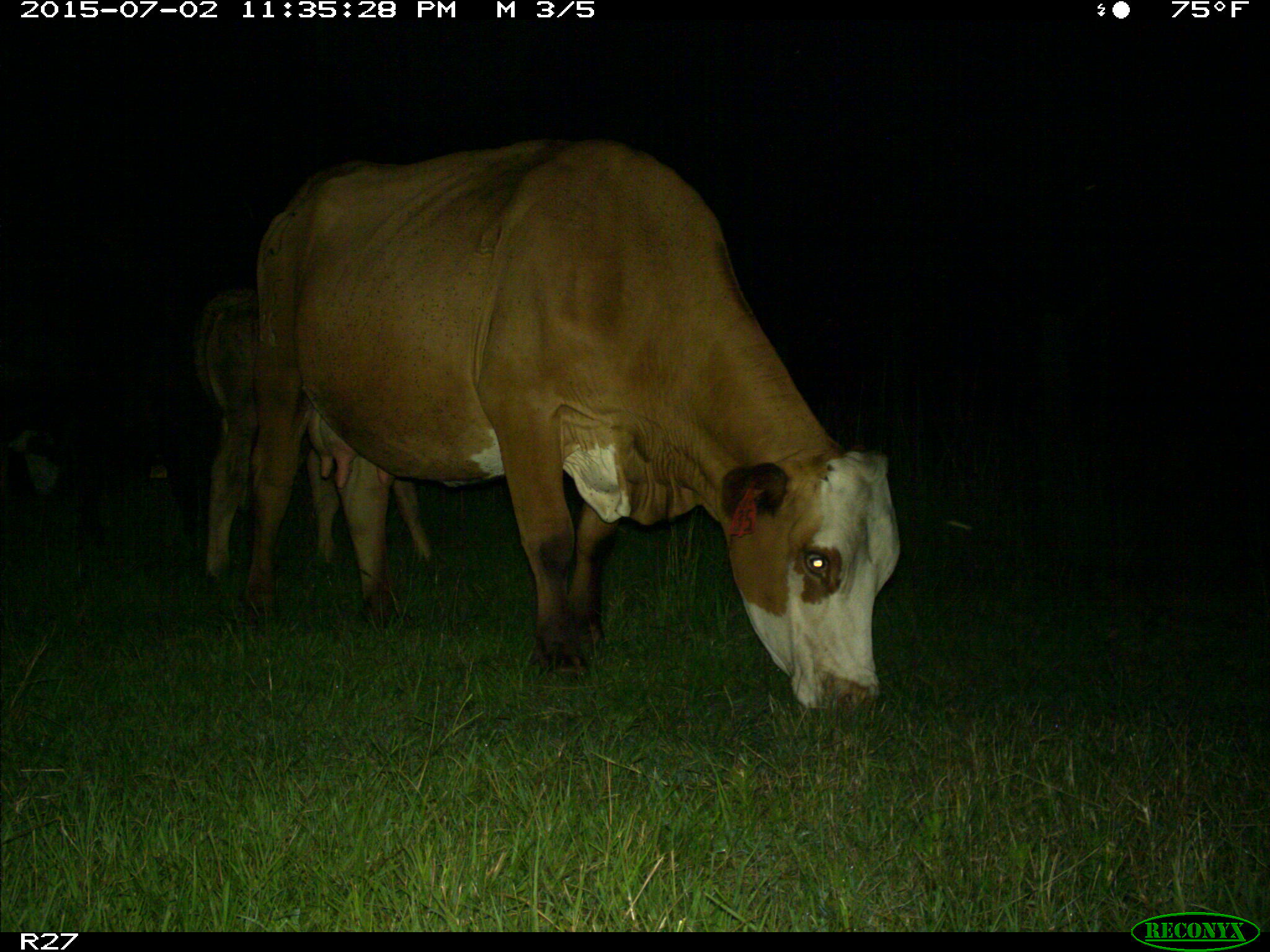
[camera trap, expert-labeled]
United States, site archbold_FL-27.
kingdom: Animalia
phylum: Chordata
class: Mammalia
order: Artiodactyla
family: Bovidae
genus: Bos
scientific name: Bos taurus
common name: domestic cow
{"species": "Bos taurus (domestic cow)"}